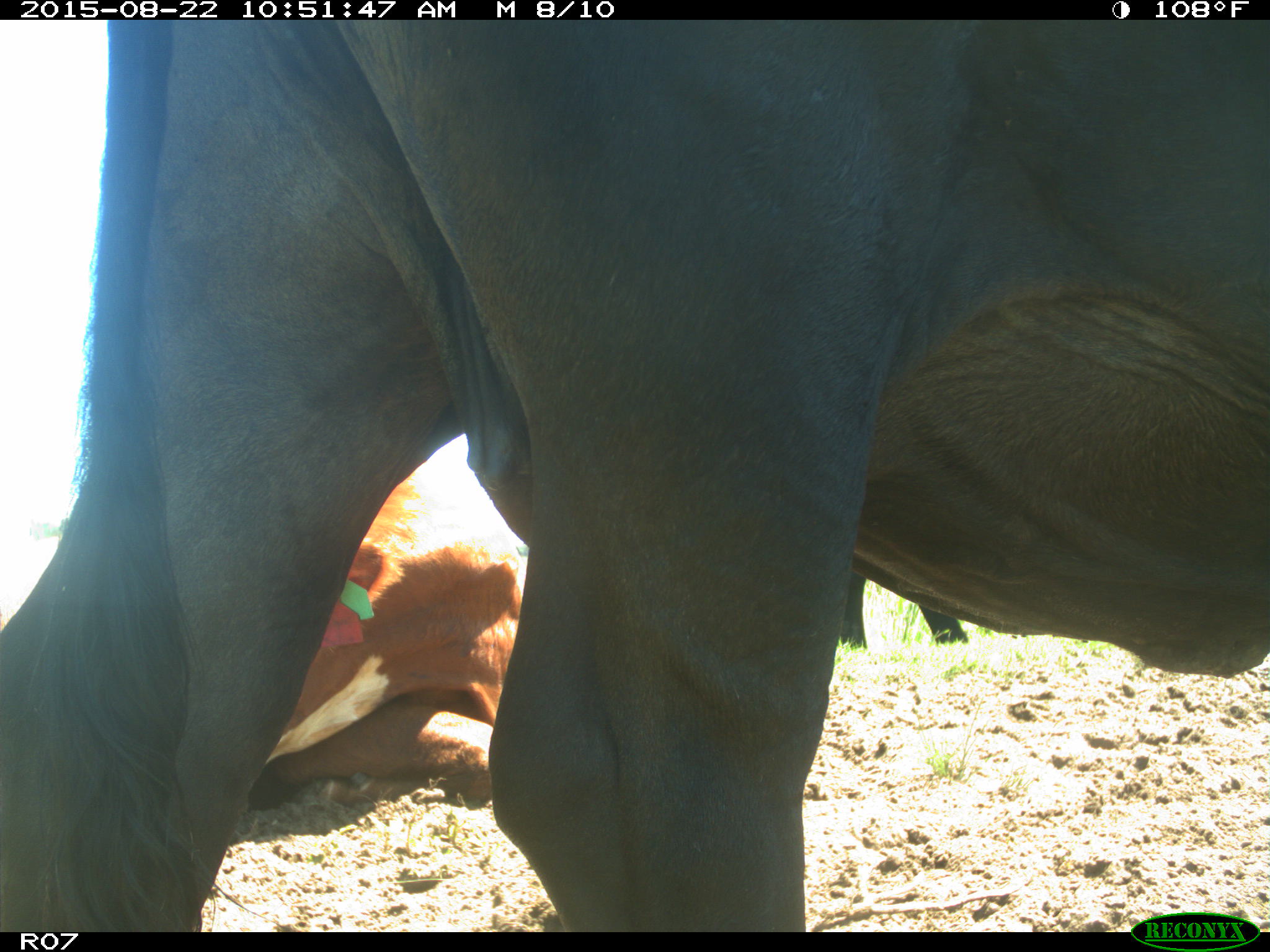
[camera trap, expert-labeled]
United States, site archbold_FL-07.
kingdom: Animalia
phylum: Chordata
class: Mammalia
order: Artiodactyla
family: Bovidae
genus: Bos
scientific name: Bos taurus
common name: domestic cow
Bos taurus (domestic cow).